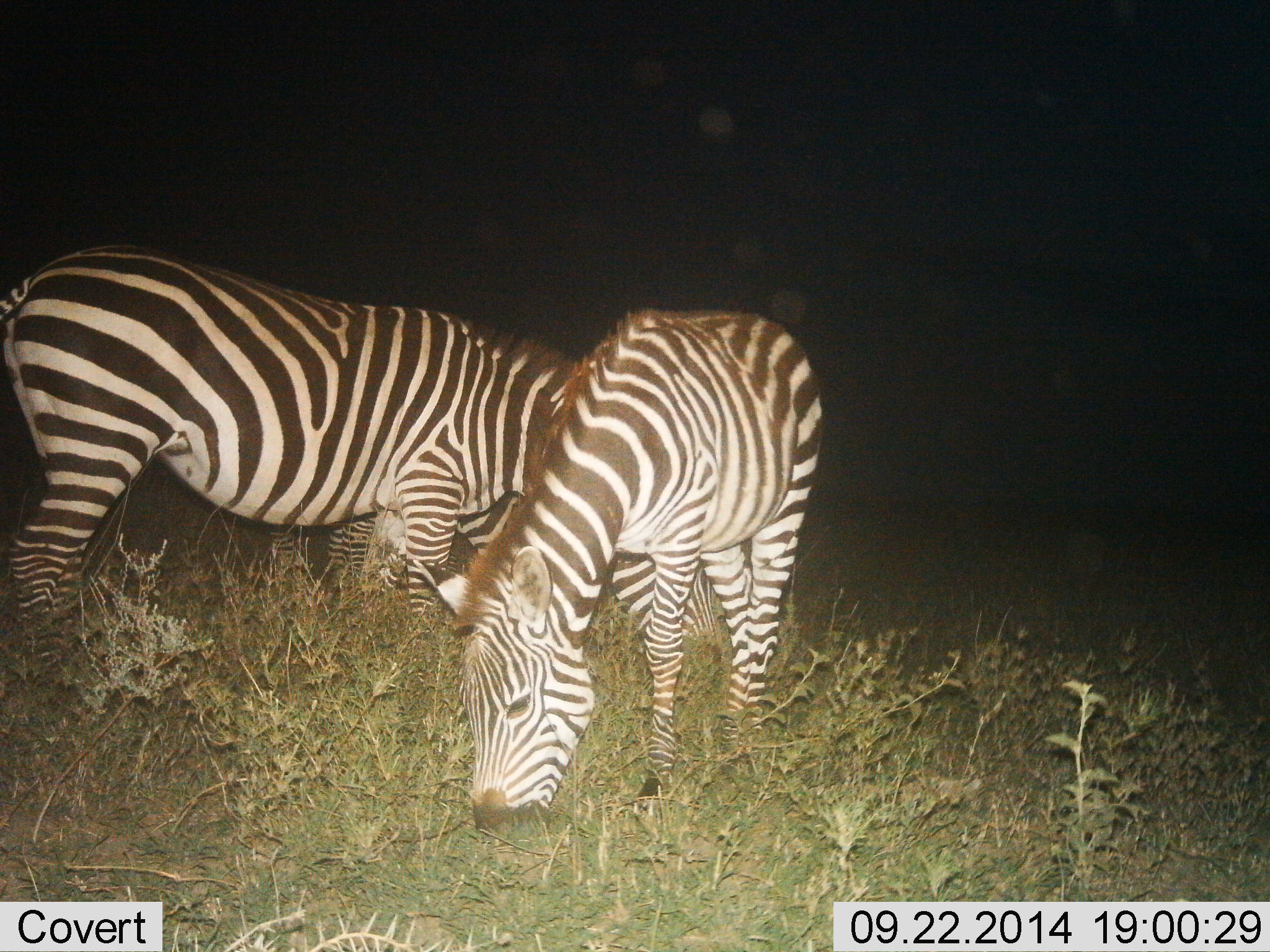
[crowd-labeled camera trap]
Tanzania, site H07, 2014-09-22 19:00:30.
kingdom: Animalia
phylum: Chordata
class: Mammalia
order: Perissodactyla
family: Equidae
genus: Equus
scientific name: Equus quagga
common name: plains zebra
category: zebra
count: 2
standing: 40%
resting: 0%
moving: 0%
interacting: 10%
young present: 0%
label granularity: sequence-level